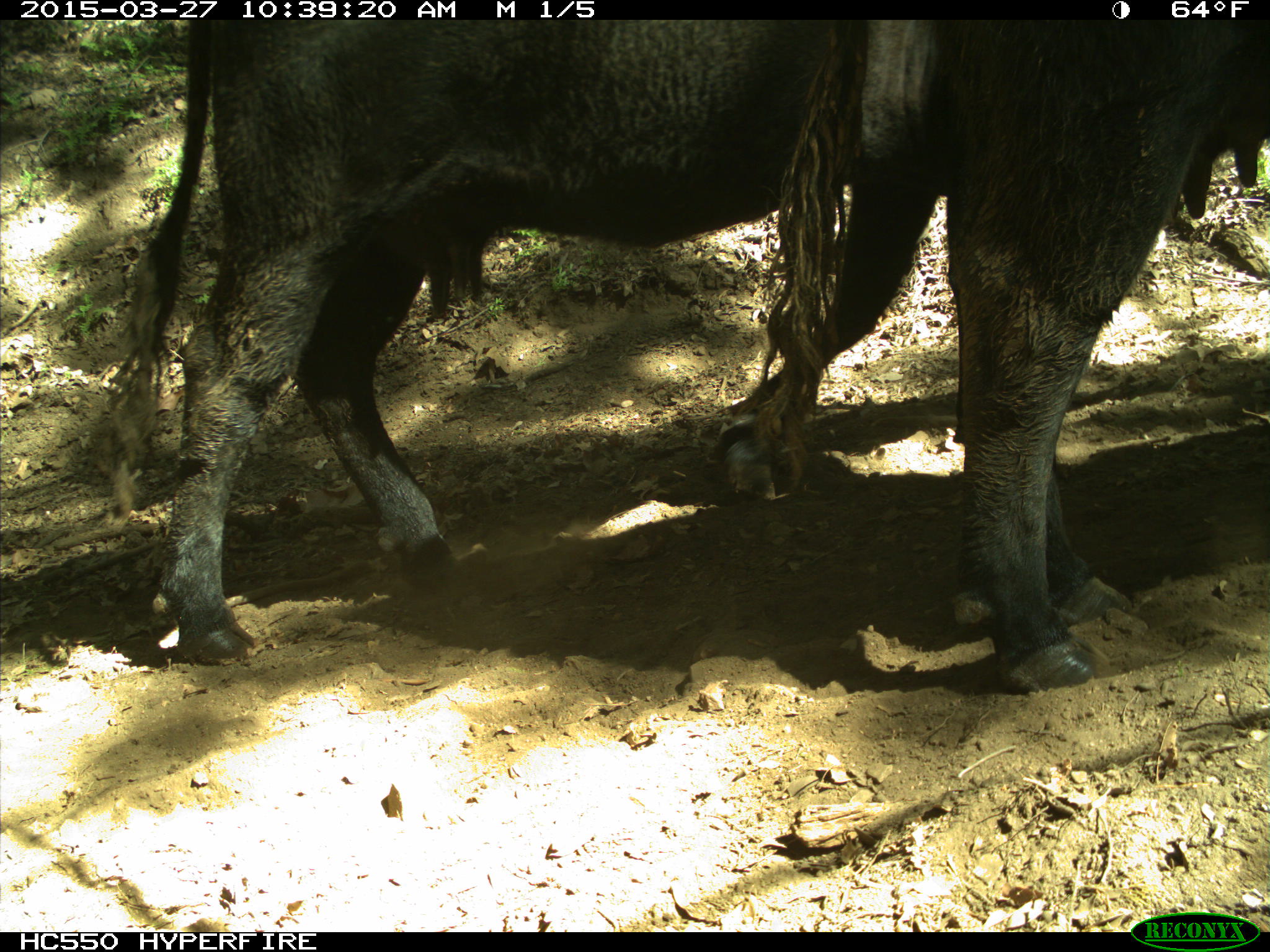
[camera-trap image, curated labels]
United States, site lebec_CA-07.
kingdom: Animalia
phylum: Chordata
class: Mammalia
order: Artiodactyla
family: Bovidae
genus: Bos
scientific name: Bos taurus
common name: domestic cow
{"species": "Bos taurus (domestic cow)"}